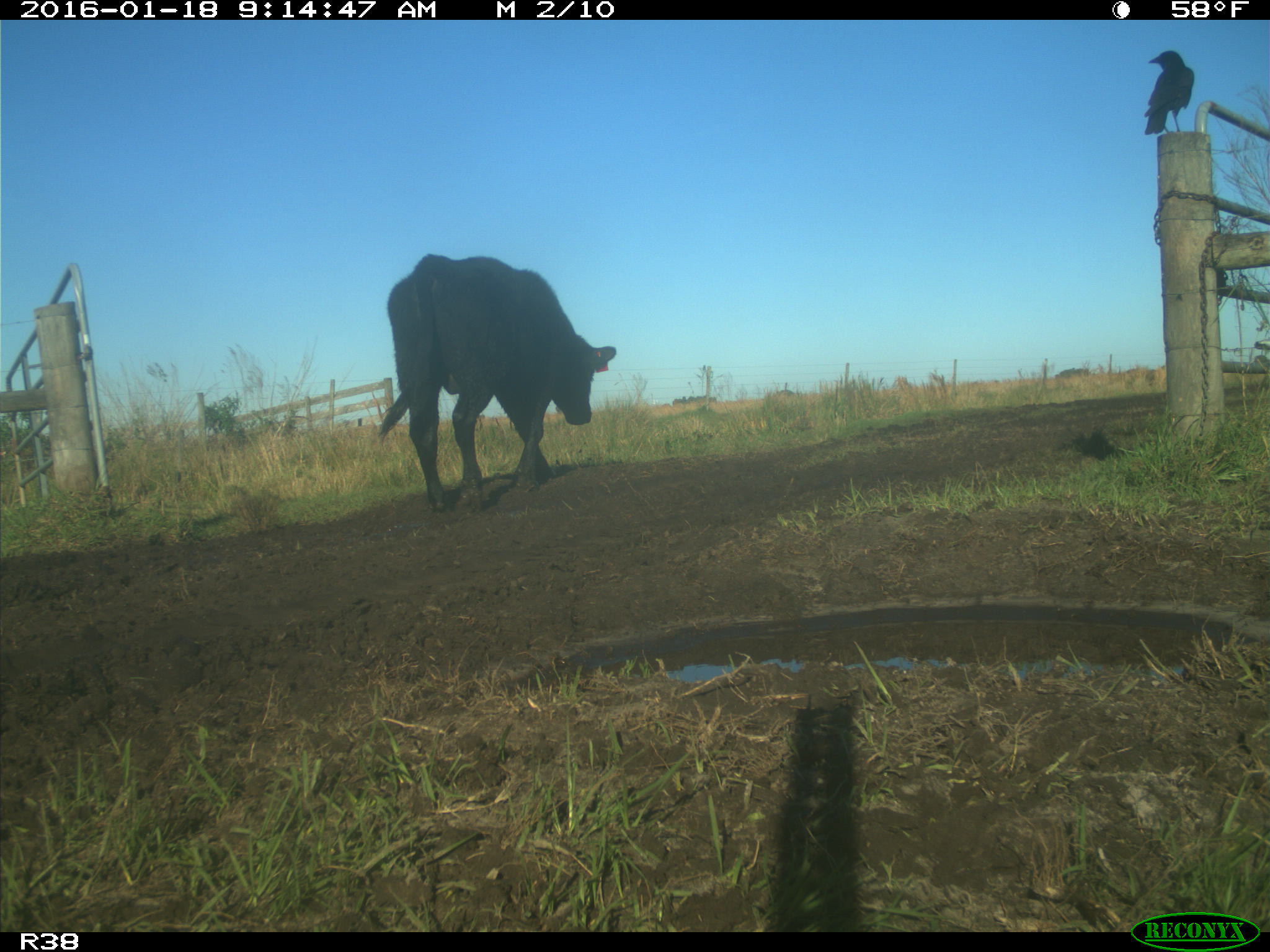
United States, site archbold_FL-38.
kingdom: Animalia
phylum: Chordata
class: Mammalia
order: Artiodactyla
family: Bovidae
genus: Bos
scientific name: Bos taurus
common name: domestic cow